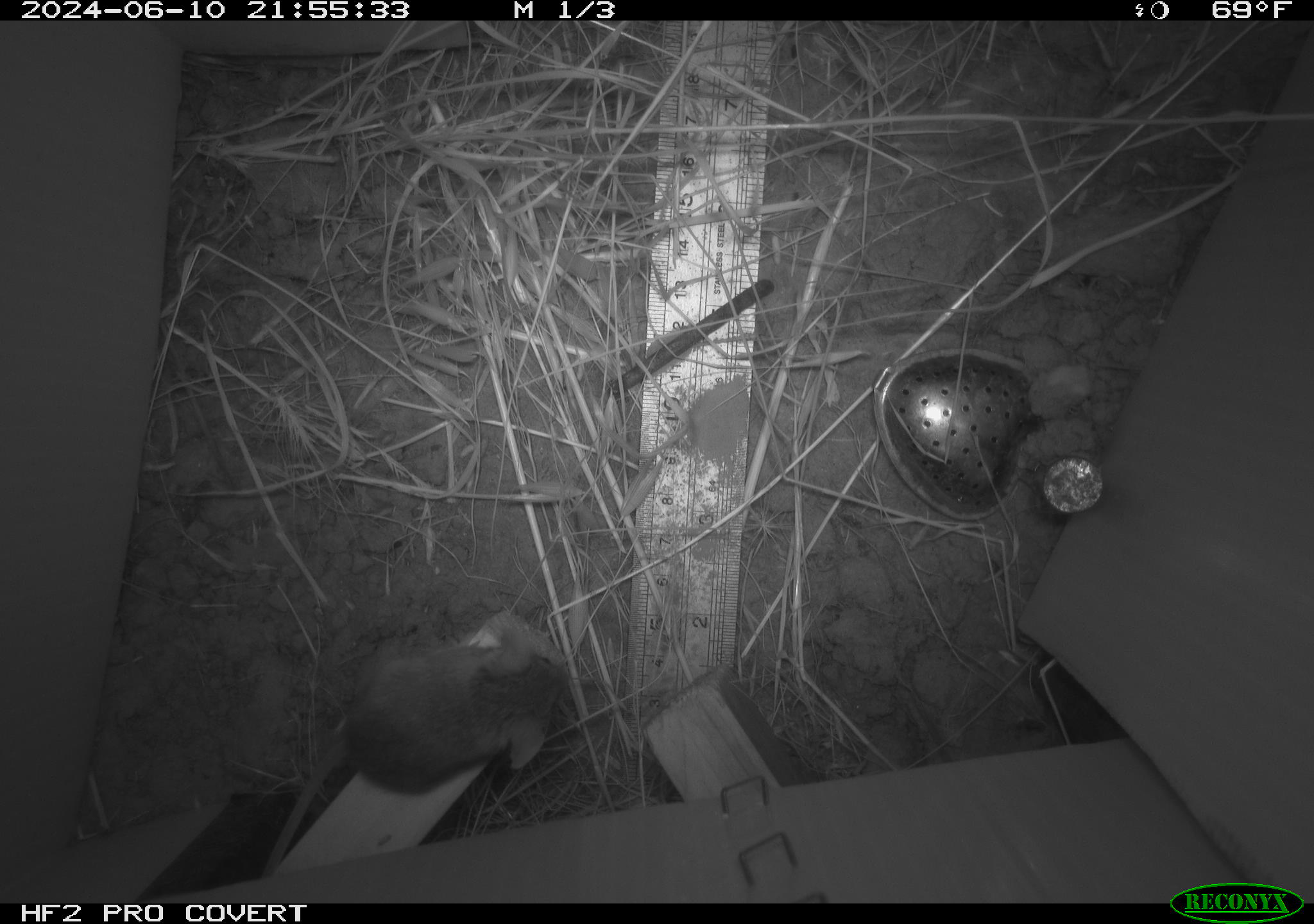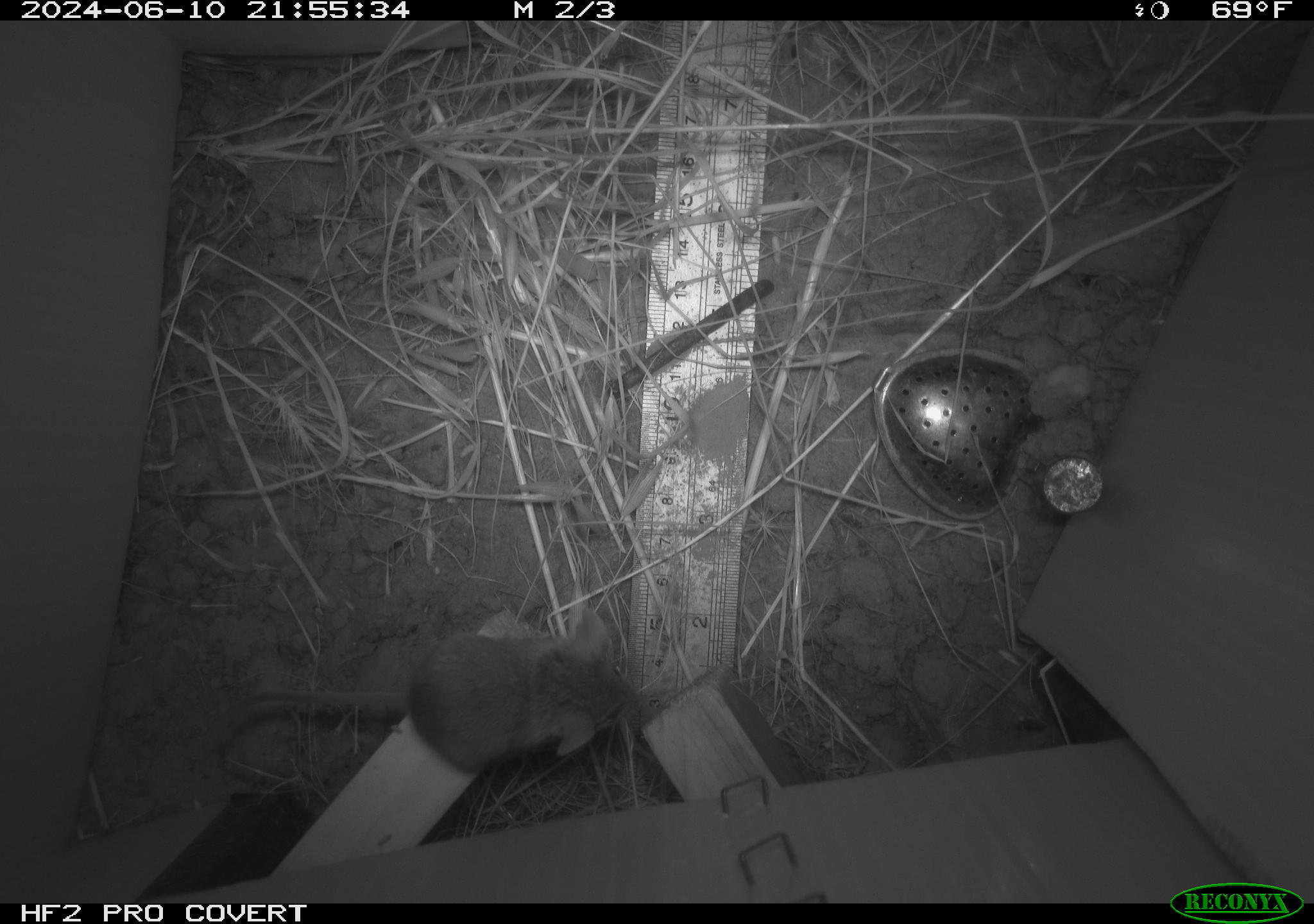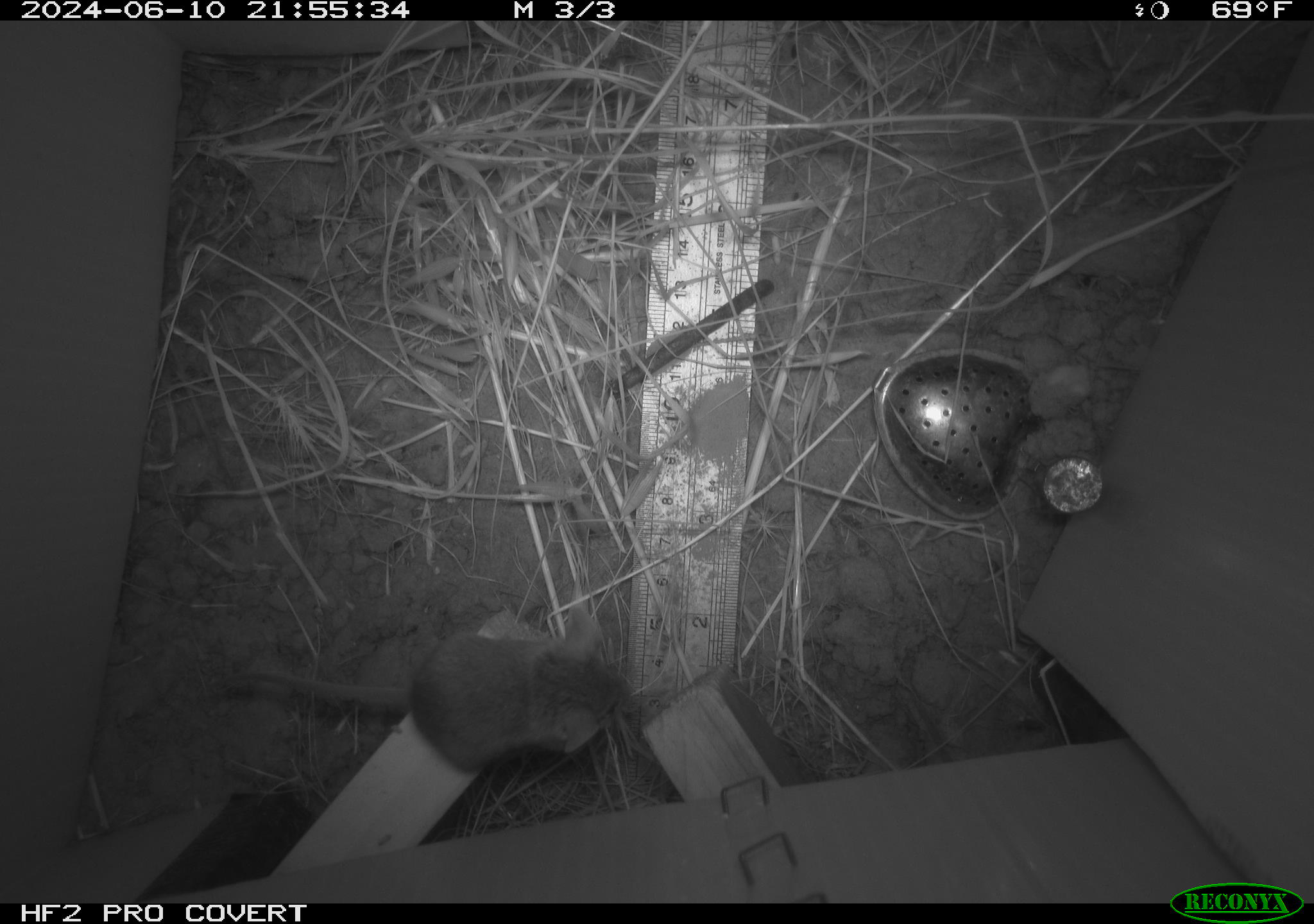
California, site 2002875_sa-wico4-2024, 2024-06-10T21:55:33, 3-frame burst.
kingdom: Animalia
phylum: Chordata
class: Mammalia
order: Rodentia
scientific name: Rodentia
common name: mouse species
Mouse species (Rodentia).